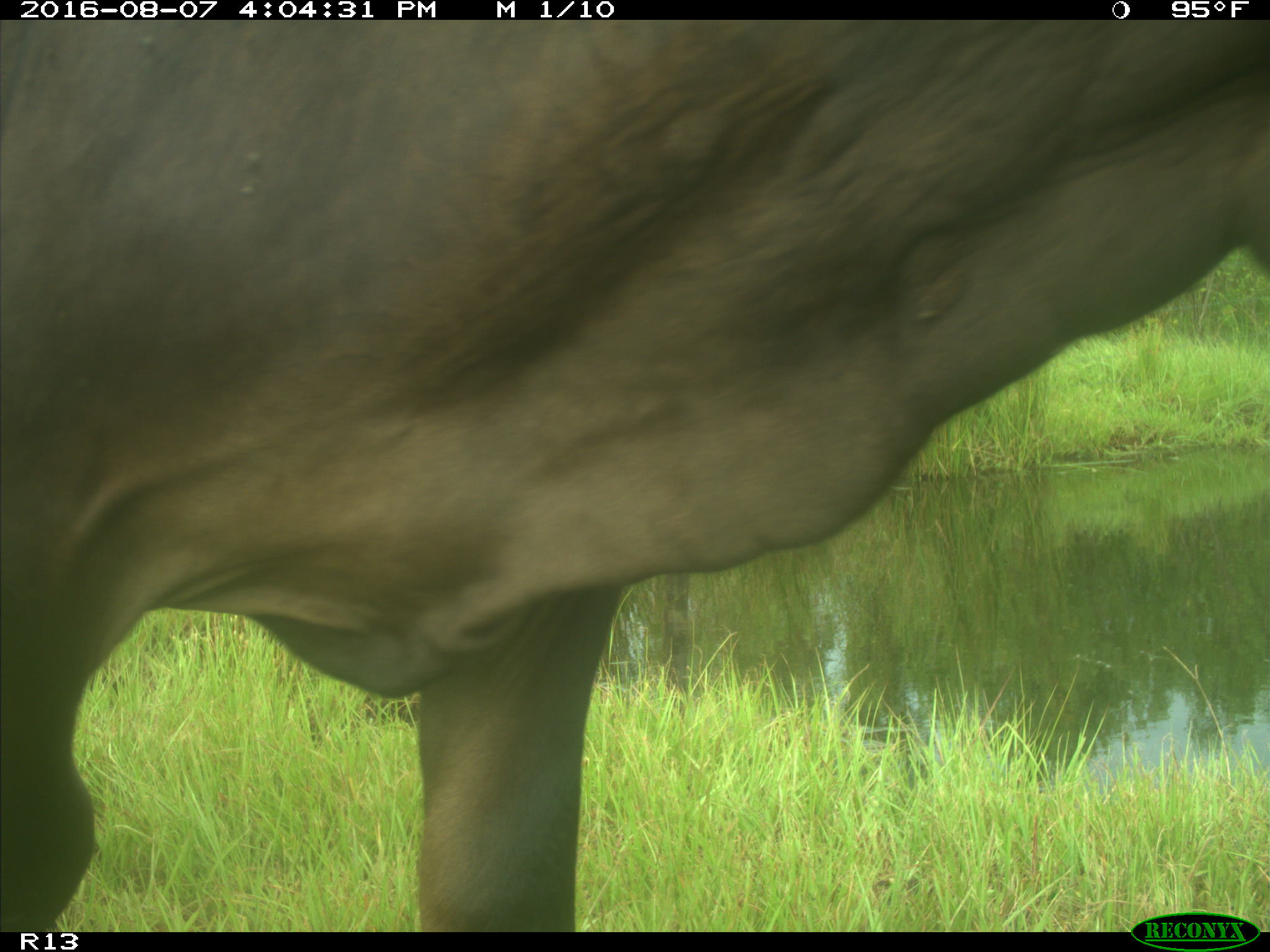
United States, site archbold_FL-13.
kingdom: Animalia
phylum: Chordata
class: Mammalia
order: Artiodactyla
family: Bovidae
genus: Bos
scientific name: Bos taurus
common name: domestic cow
Bos taurus (domestic cow).